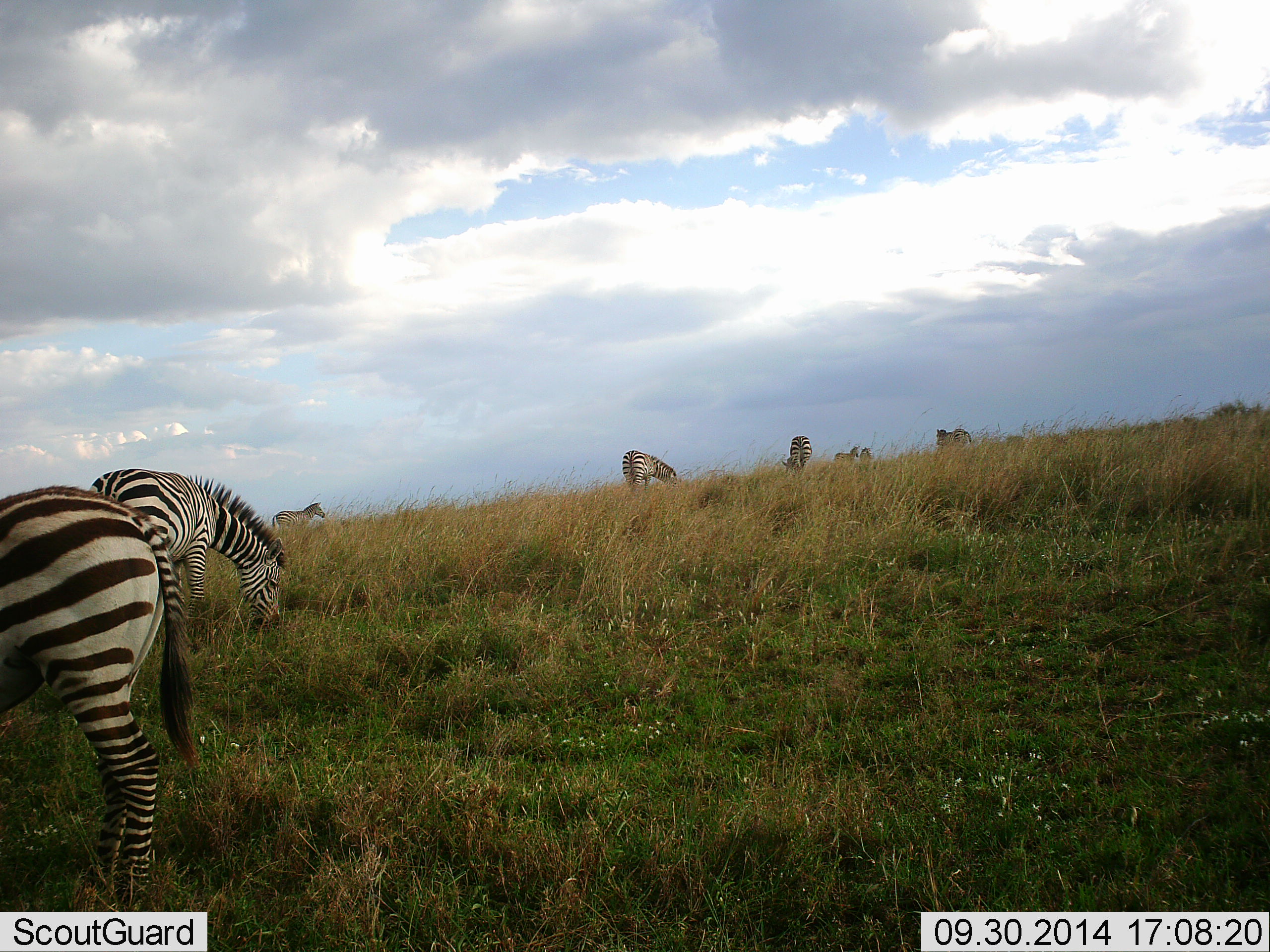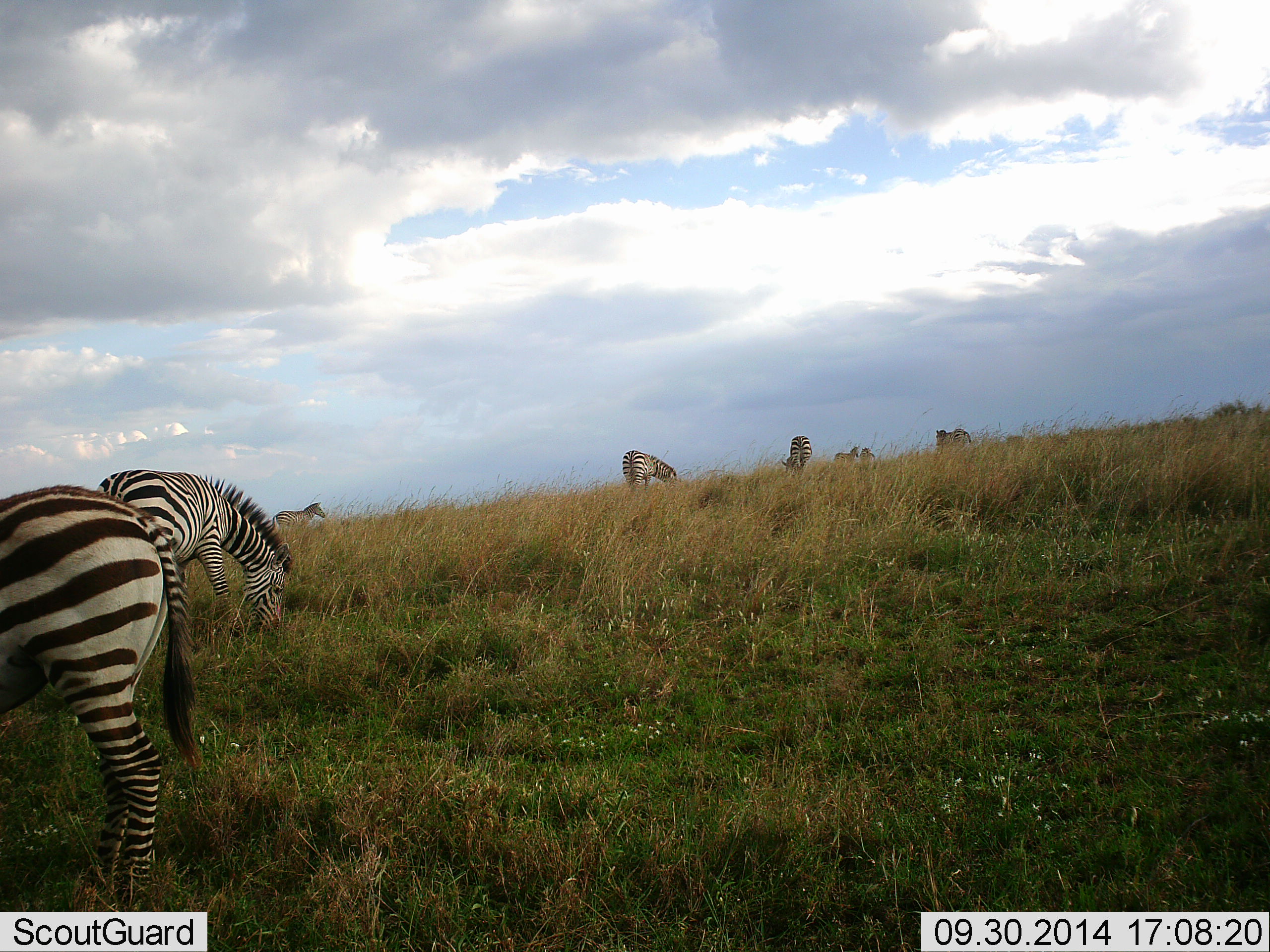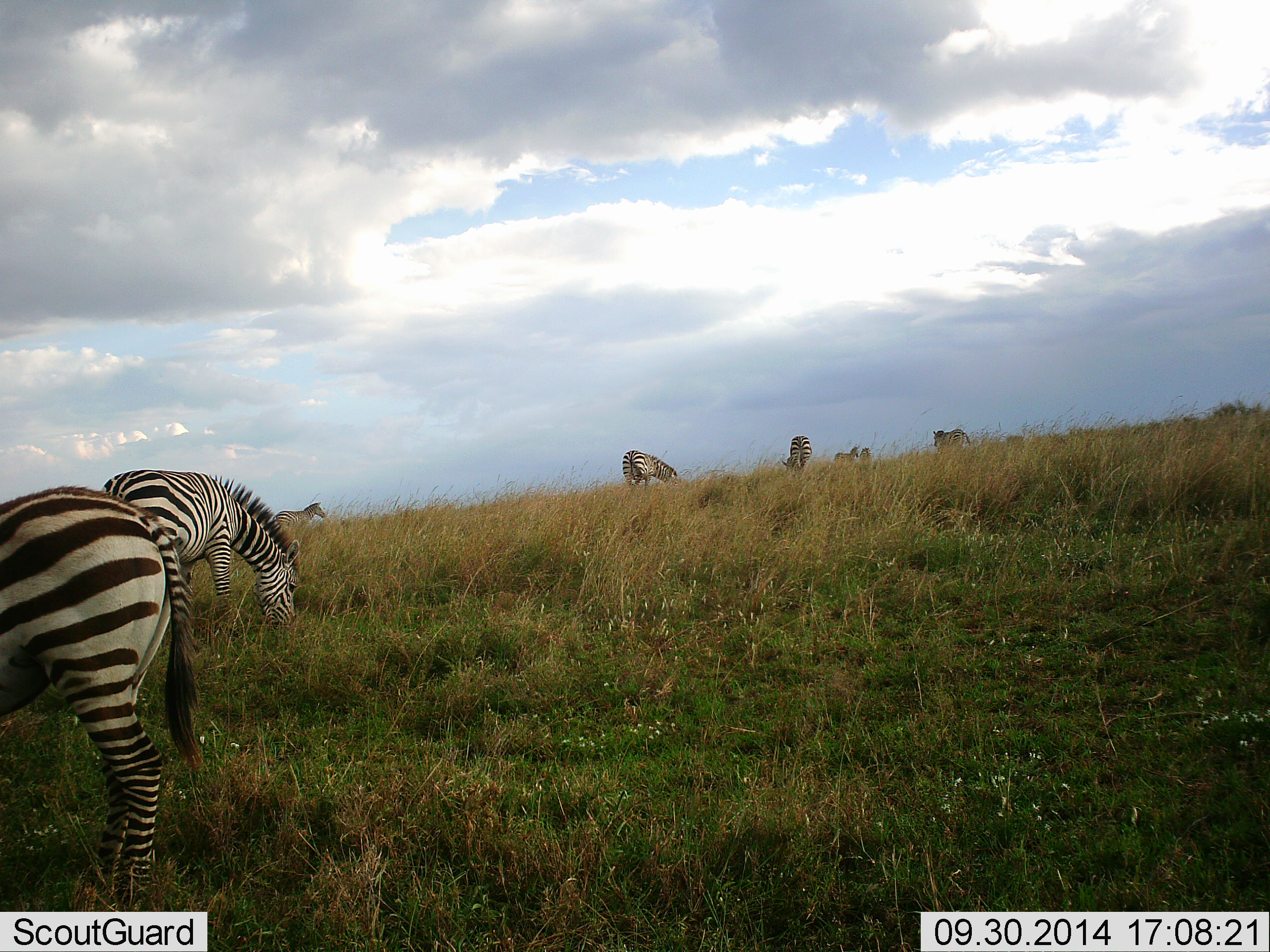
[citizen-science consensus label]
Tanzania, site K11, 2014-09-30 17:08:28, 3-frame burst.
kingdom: Animalia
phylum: Chordata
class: Mammalia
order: Perissodactyla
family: Equidae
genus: Equus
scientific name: Equus quagga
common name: plains zebra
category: zebra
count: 8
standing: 50%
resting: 0%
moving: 0%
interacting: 0%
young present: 0%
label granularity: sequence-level